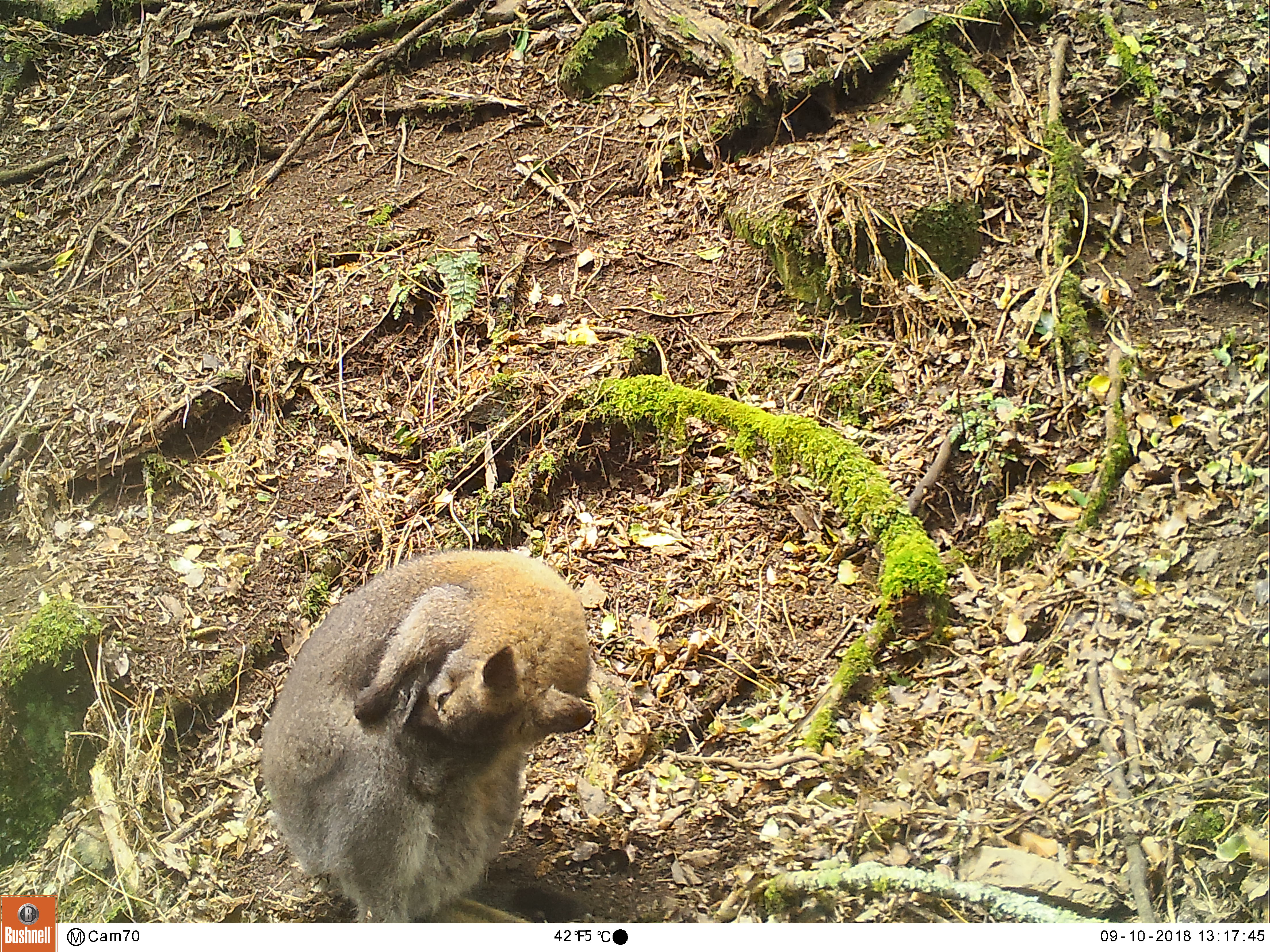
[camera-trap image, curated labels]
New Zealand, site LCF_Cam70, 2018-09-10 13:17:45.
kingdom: Animalia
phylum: Chordata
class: Mammalia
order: Diprotodontia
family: Macropodidae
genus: Notamacropus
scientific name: Notamacropus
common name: wallaby